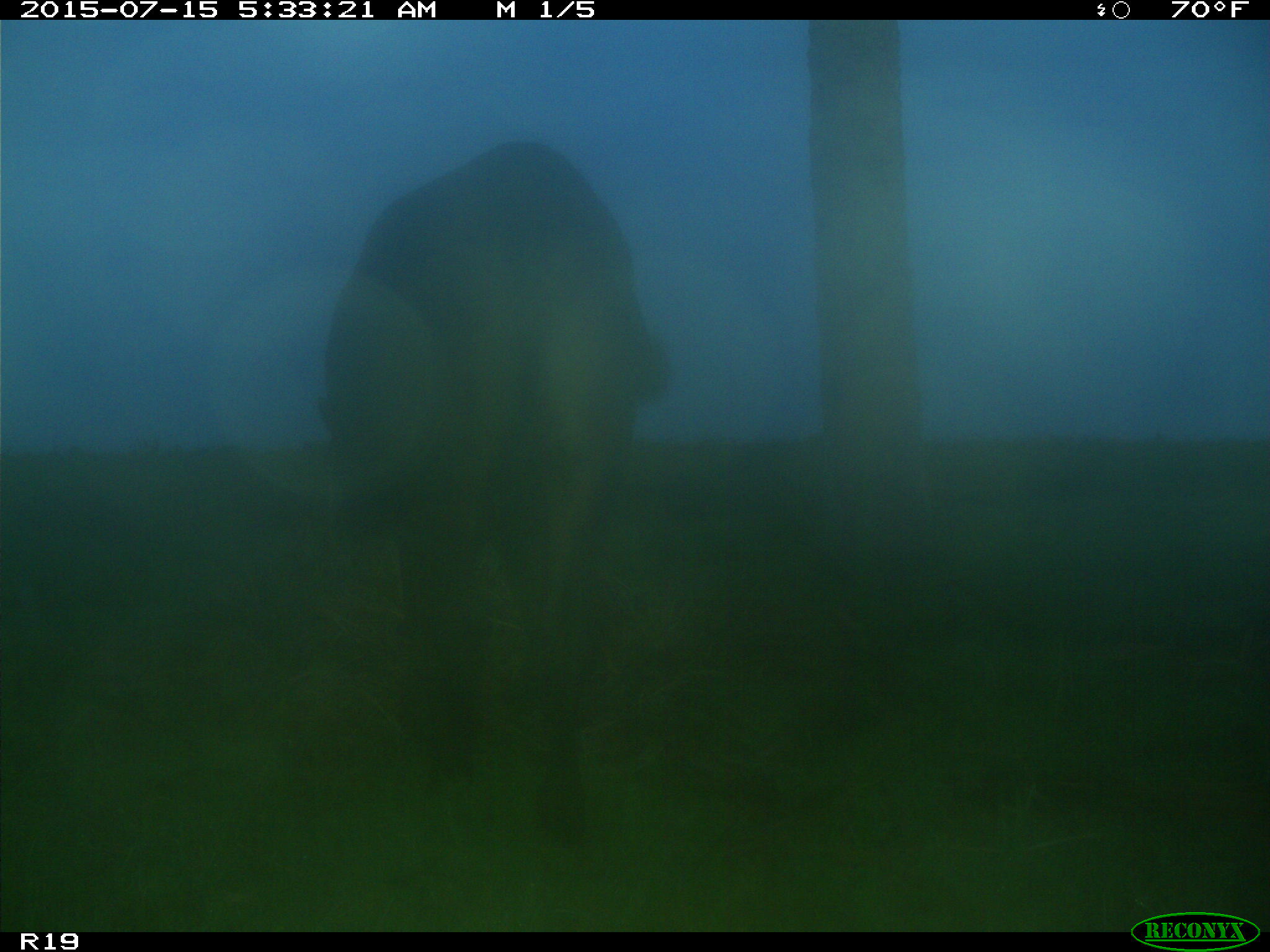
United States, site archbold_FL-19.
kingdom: Animalia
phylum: Chordata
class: Mammalia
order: Artiodactyla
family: Bovidae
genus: Bos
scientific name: Bos taurus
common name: domestic cow